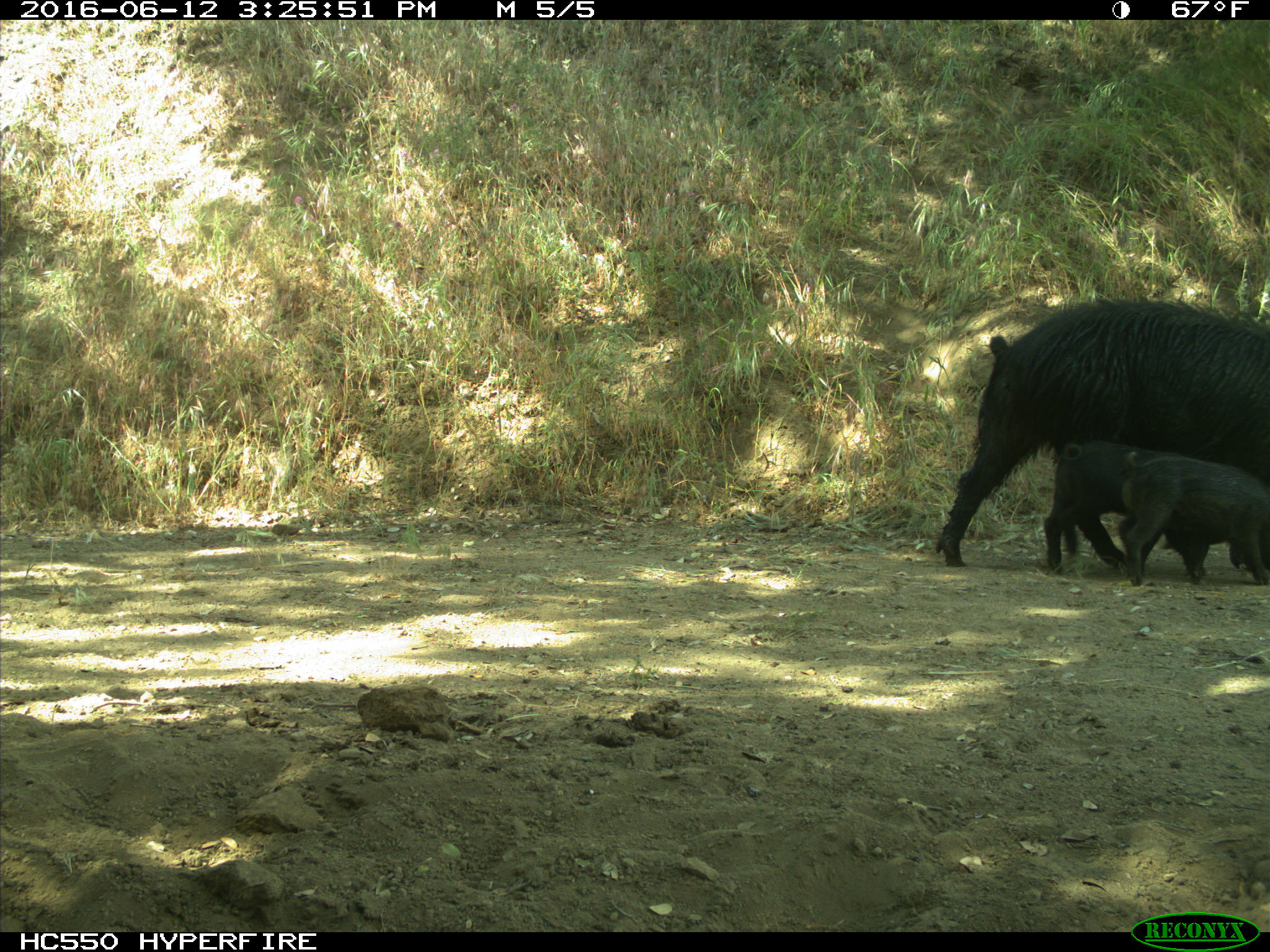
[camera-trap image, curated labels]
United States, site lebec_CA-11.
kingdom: Animalia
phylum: Chordata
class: Mammalia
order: Artiodactyla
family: Suidae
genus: Sus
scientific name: Sus scrofa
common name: wild boar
Sus scrofa (wild boar).